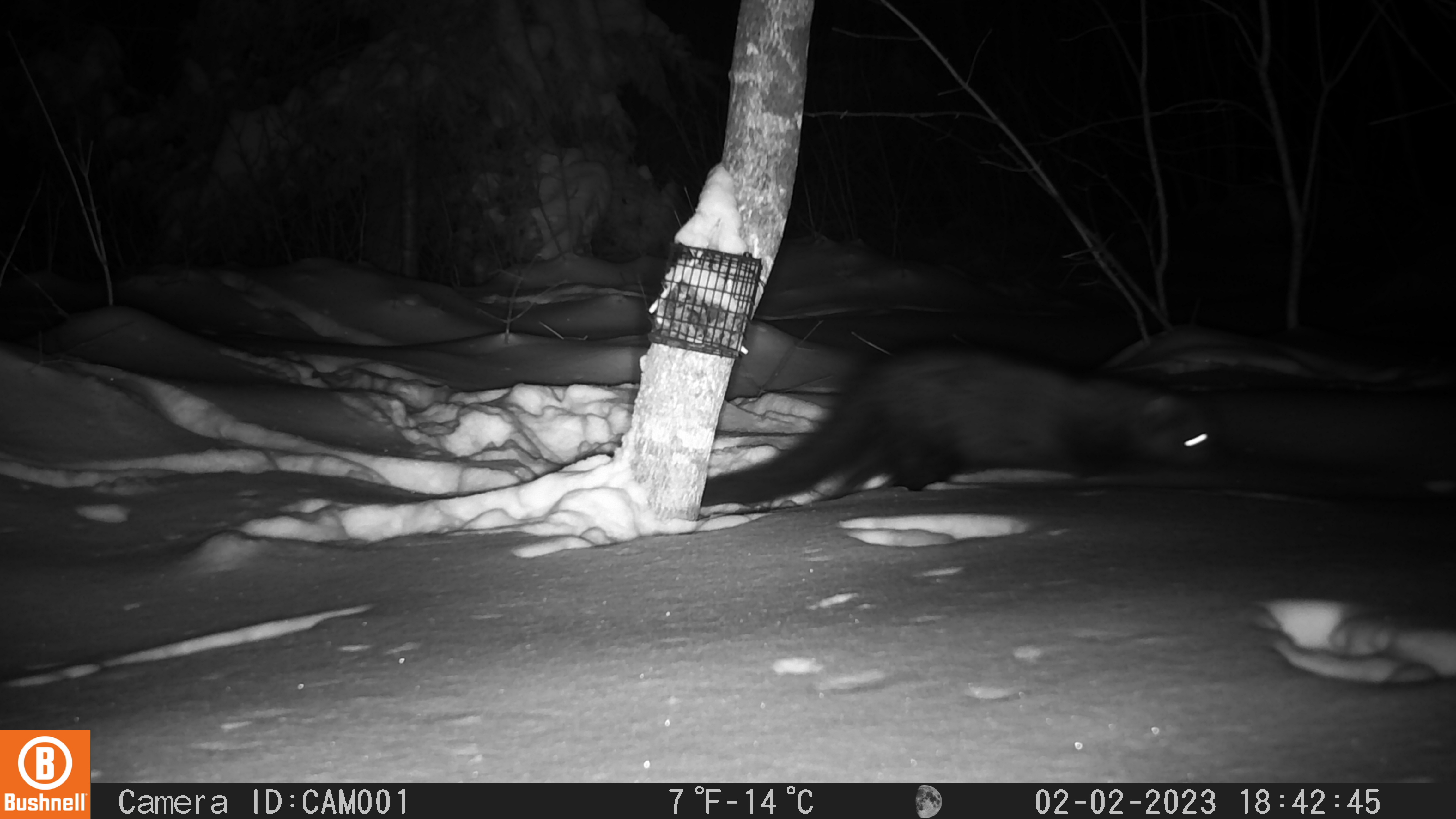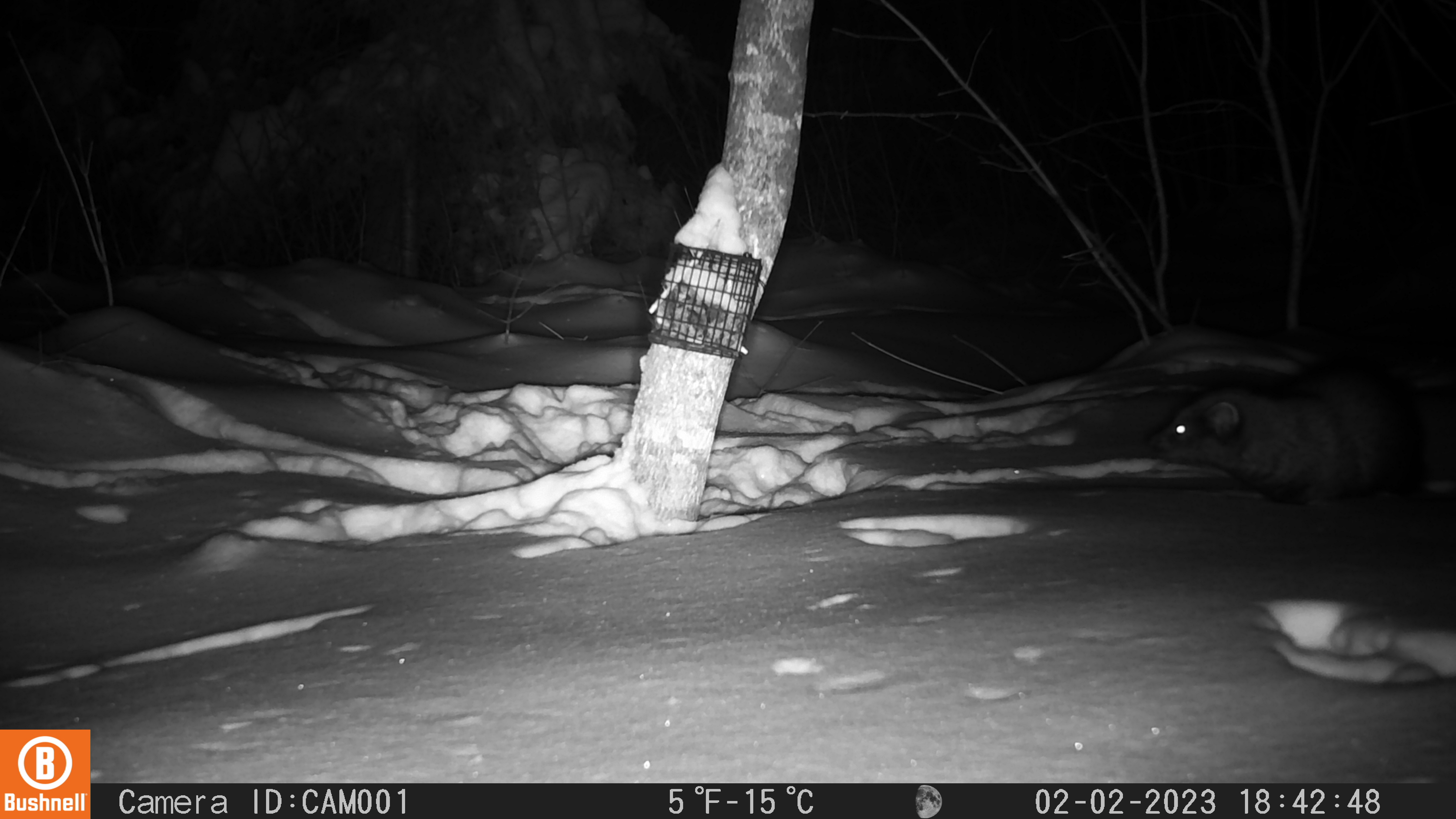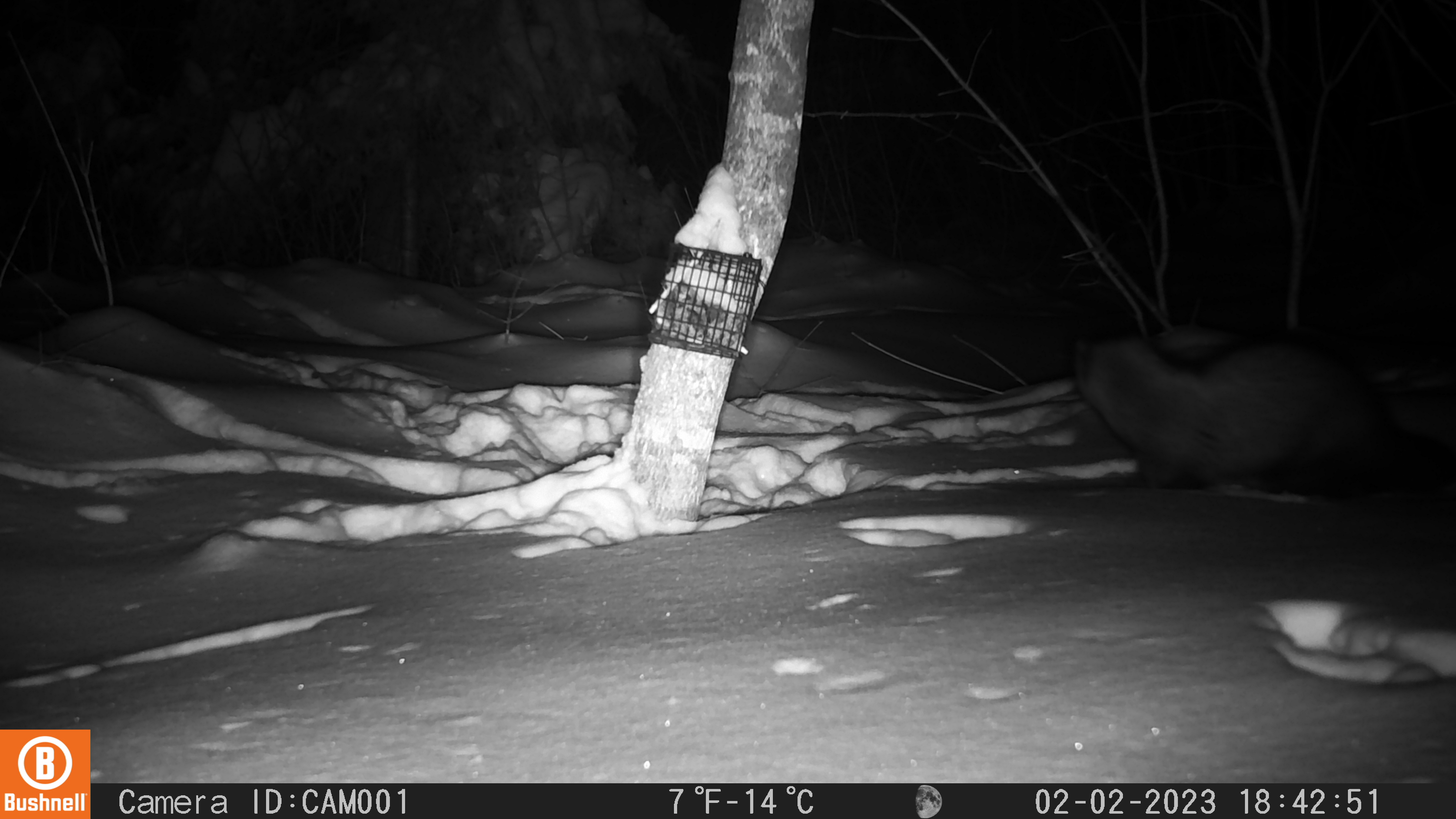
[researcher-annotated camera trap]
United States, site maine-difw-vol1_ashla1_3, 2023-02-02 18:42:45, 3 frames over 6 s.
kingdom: Animalia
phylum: Chordata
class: Mammalia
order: Carnivora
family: Mustelidae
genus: Pekania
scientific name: Pekania pennanti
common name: fisher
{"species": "fisher (Pekania pennanti)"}